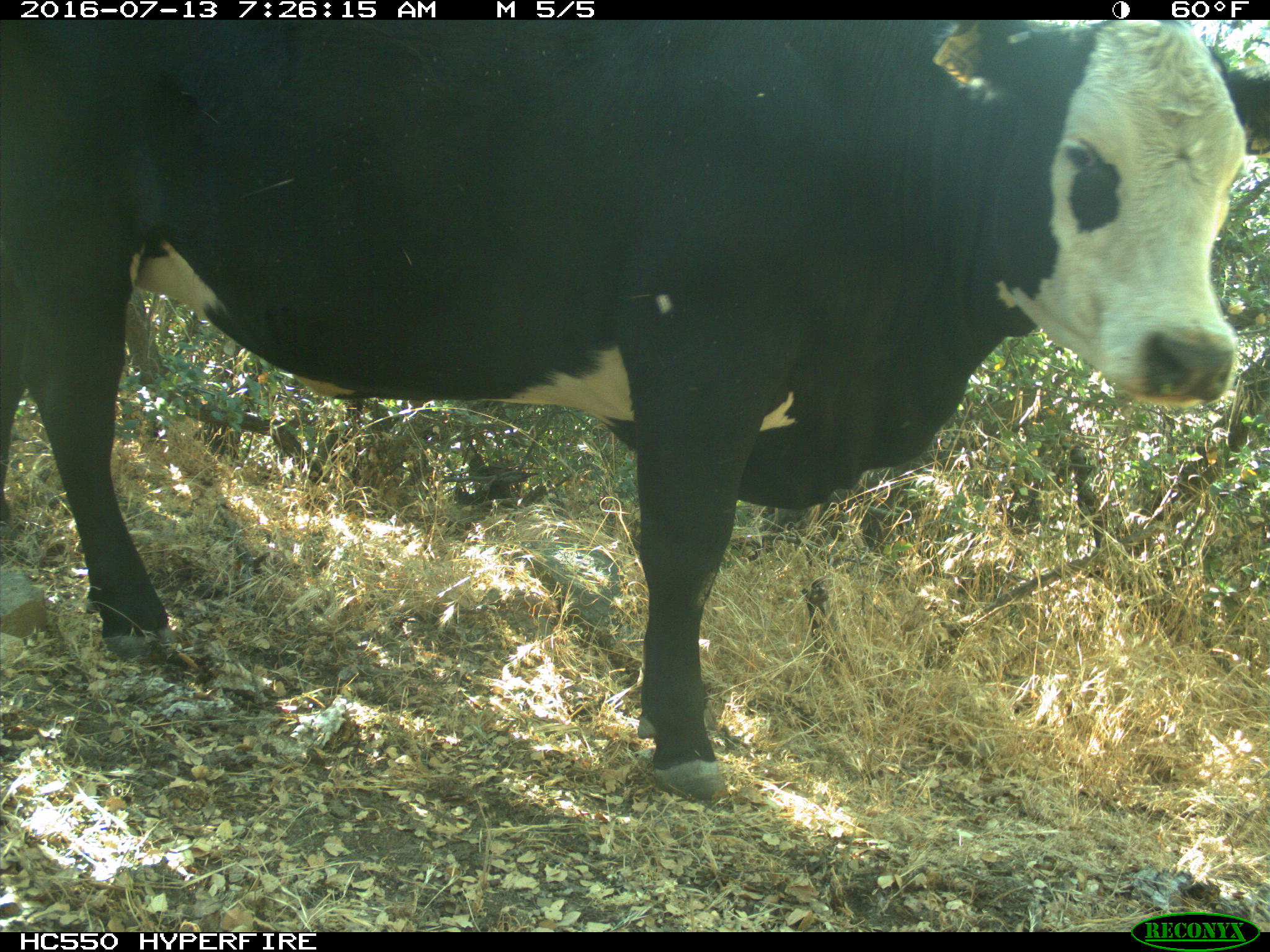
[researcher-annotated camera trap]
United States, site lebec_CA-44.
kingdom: Animalia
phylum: Chordata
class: Mammalia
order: Artiodactyla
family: Bovidae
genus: Bos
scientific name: Bos taurus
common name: domestic cow